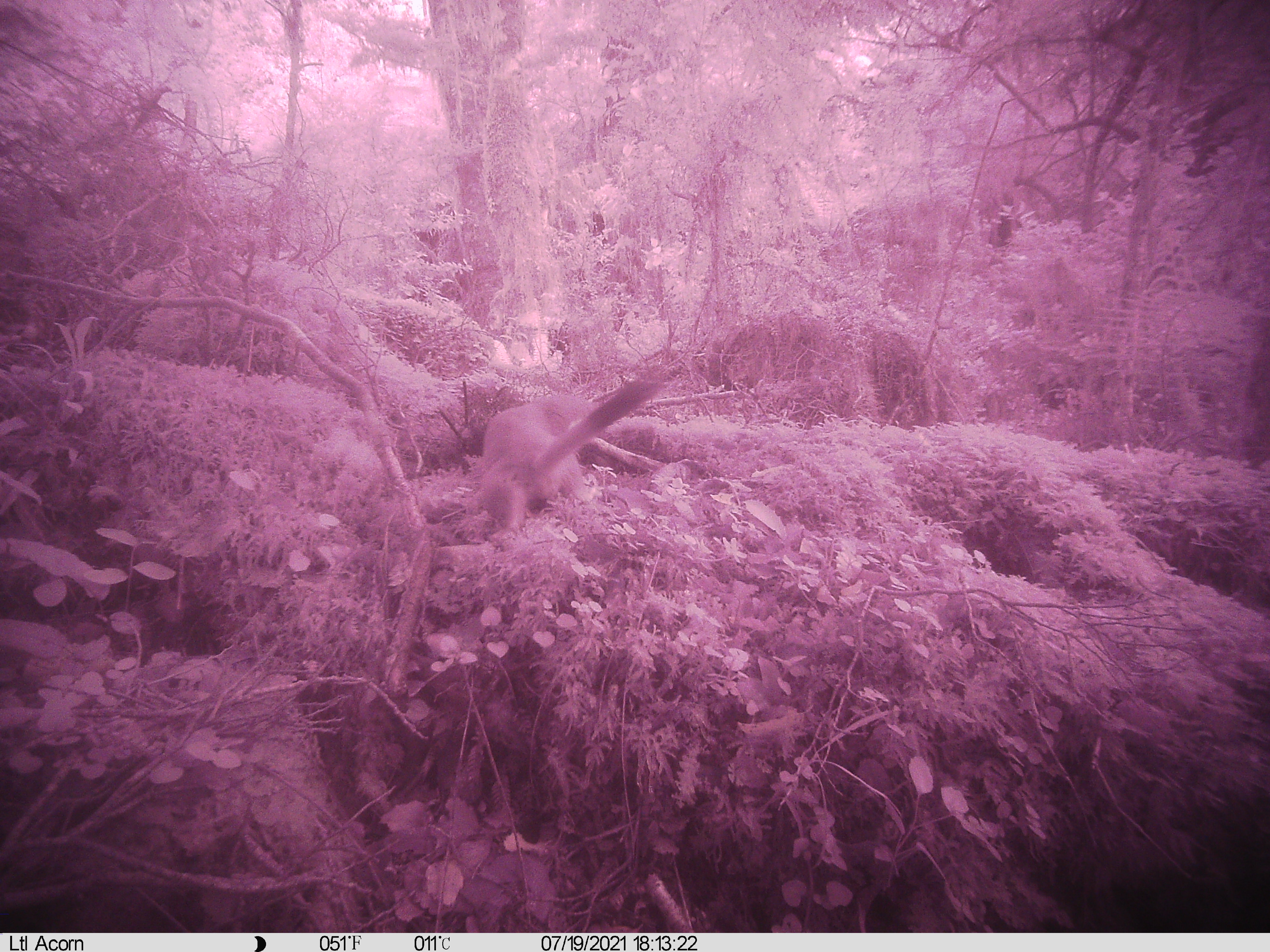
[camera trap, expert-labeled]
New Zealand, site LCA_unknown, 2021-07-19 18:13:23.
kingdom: Animalia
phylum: Chordata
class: Mammalia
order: Carnivora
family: Mustelidae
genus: Mustela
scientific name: Mustela erminea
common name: stoat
Stoat (Mustela erminea).